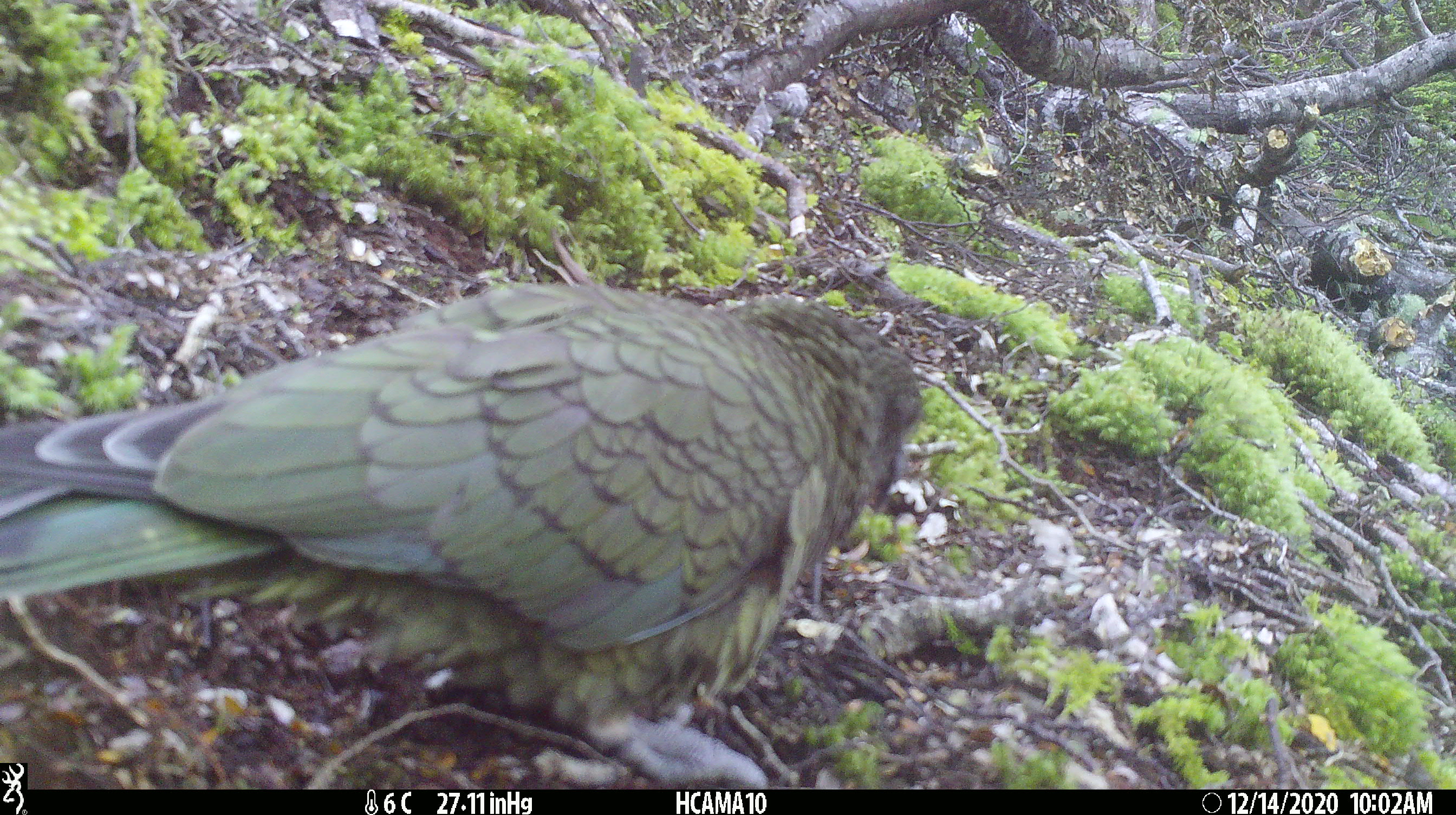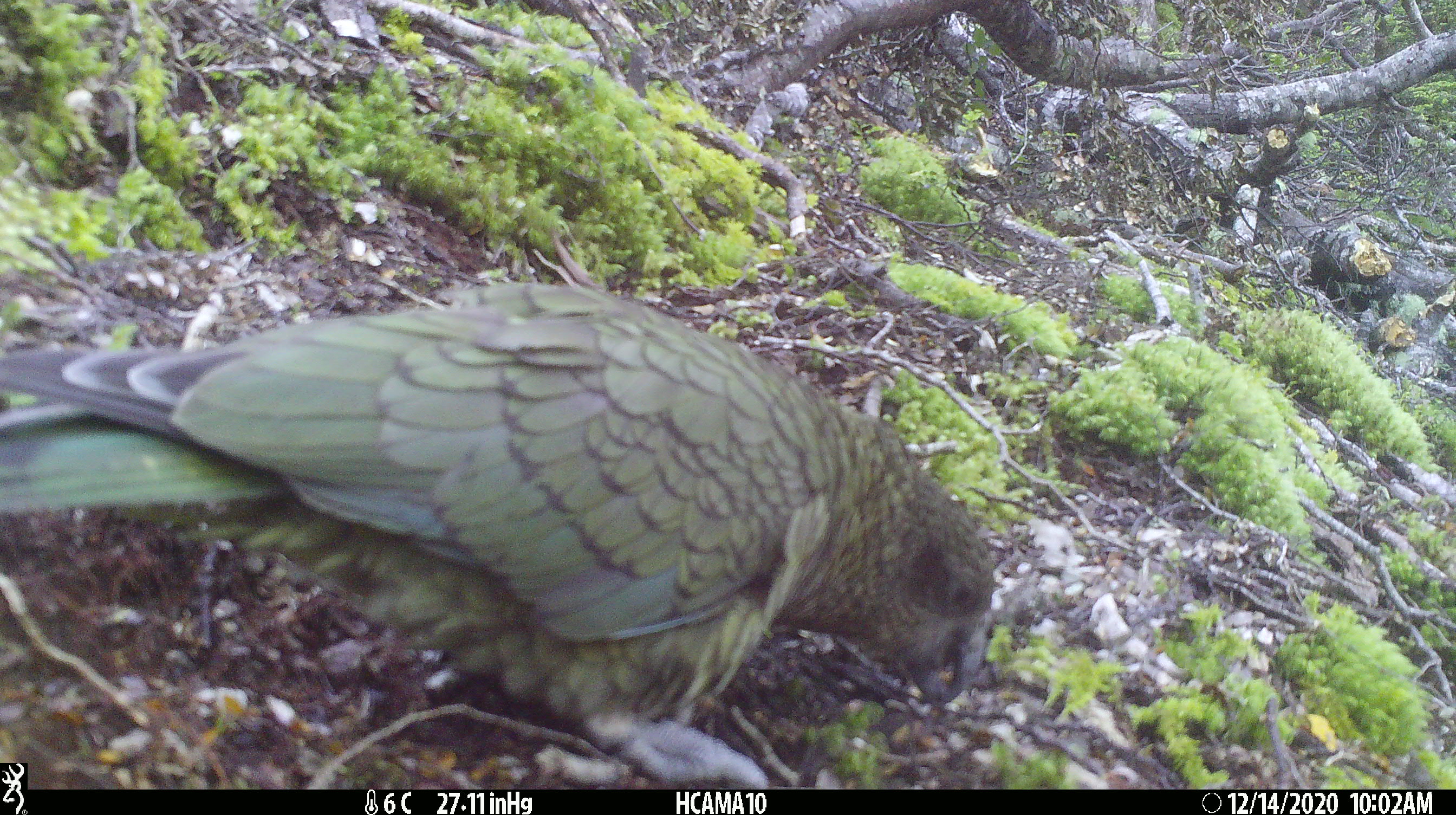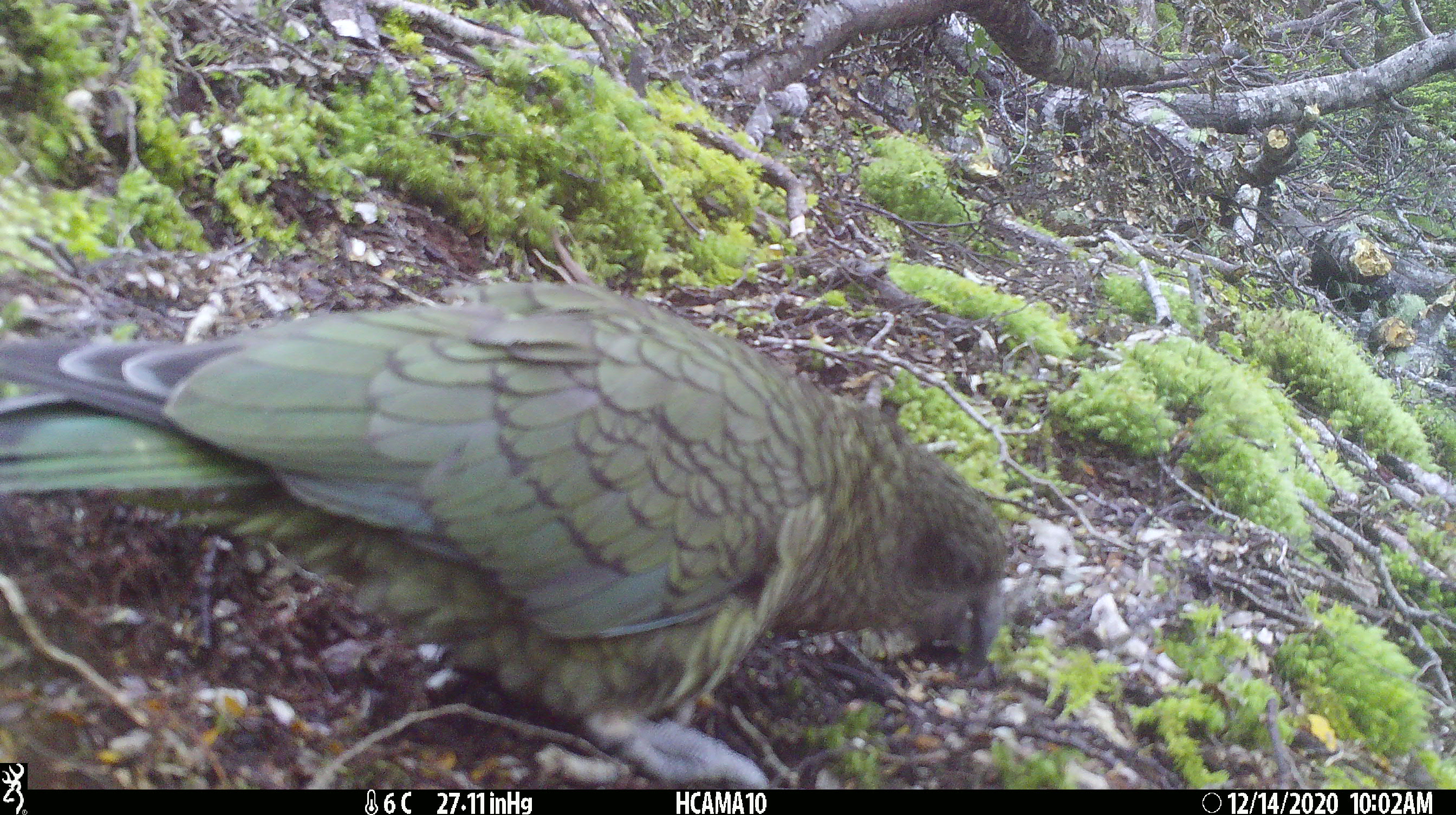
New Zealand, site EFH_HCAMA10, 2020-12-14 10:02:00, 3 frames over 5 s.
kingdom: Animalia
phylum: Chordata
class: Aves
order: Psittaciformes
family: Strigopidae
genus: Nestor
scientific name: Nestor notabilis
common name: kea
Kea (Nestor notabilis).